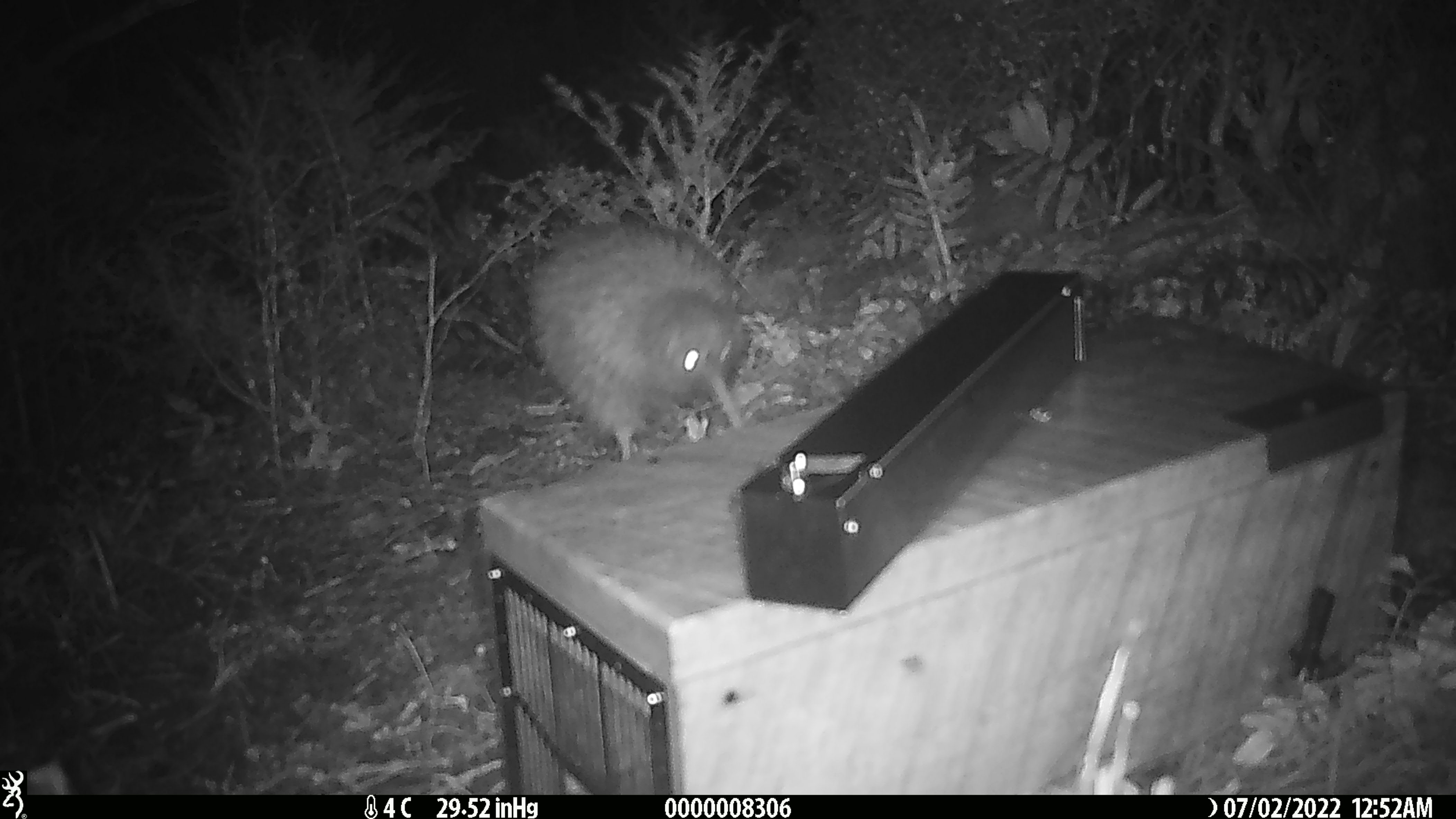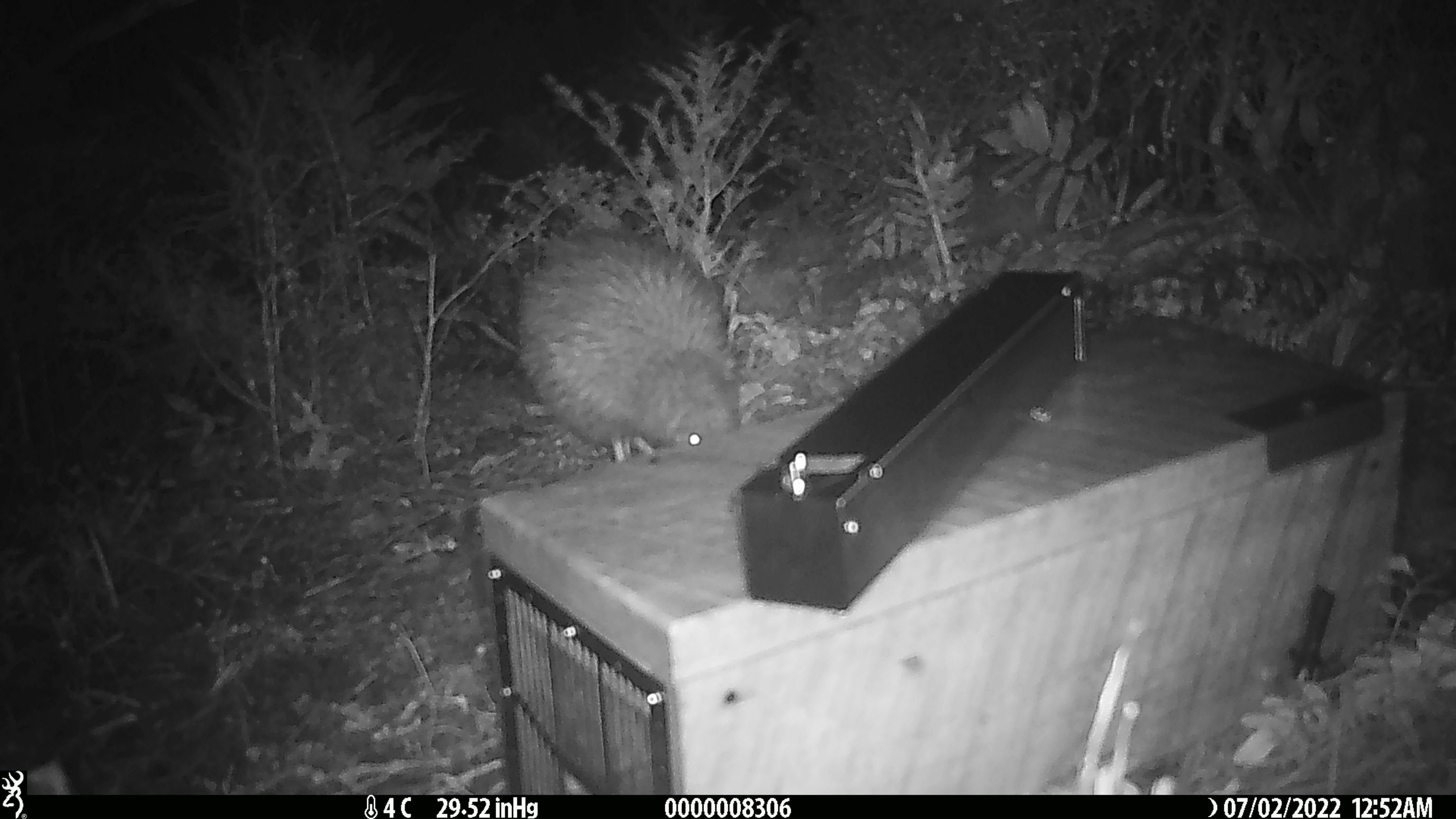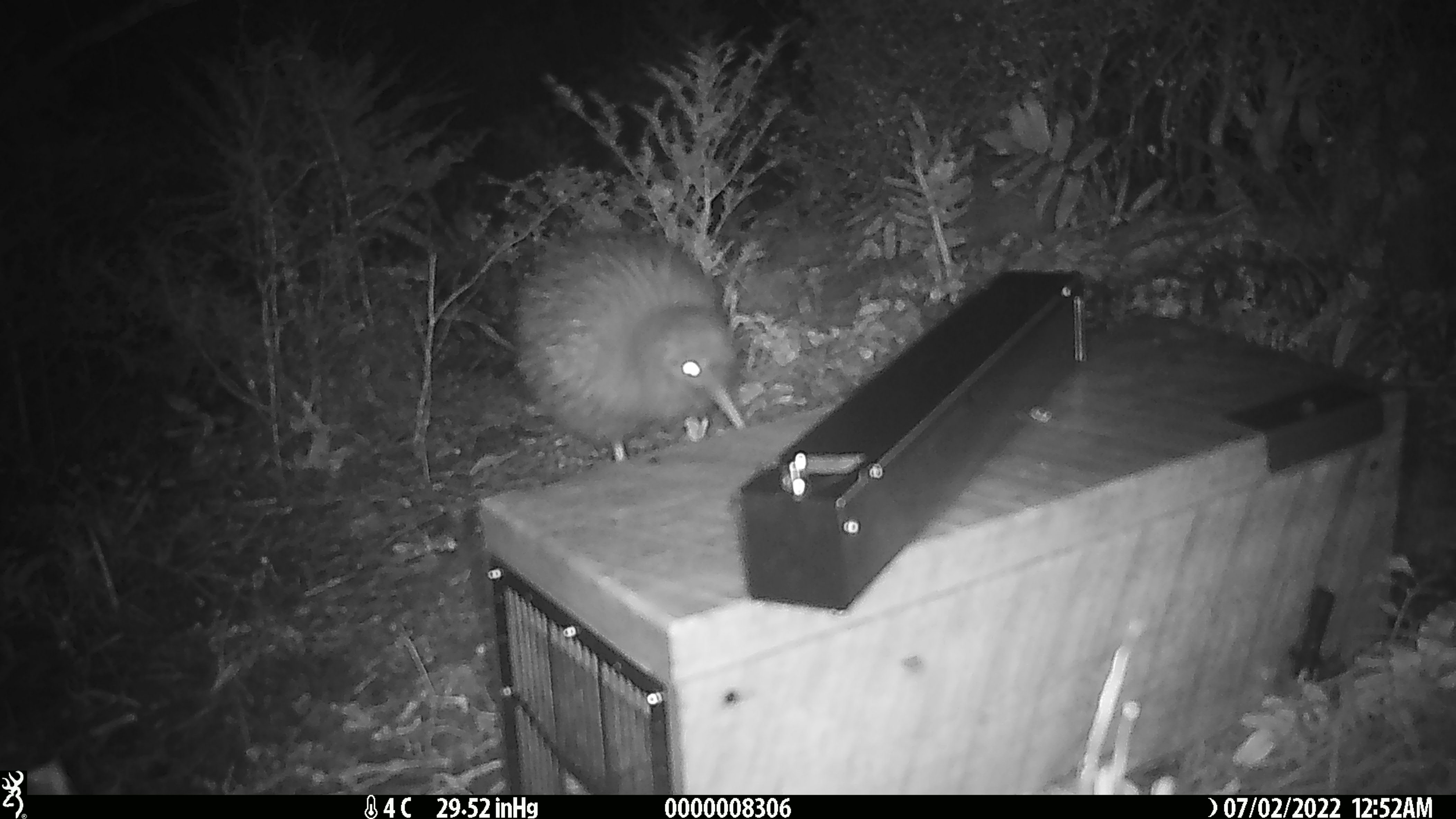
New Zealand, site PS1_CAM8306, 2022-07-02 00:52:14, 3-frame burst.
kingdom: Animalia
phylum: Chordata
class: Aves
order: Apterygiformes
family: Apterygidae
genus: Apteryx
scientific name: Apteryx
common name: kiwi